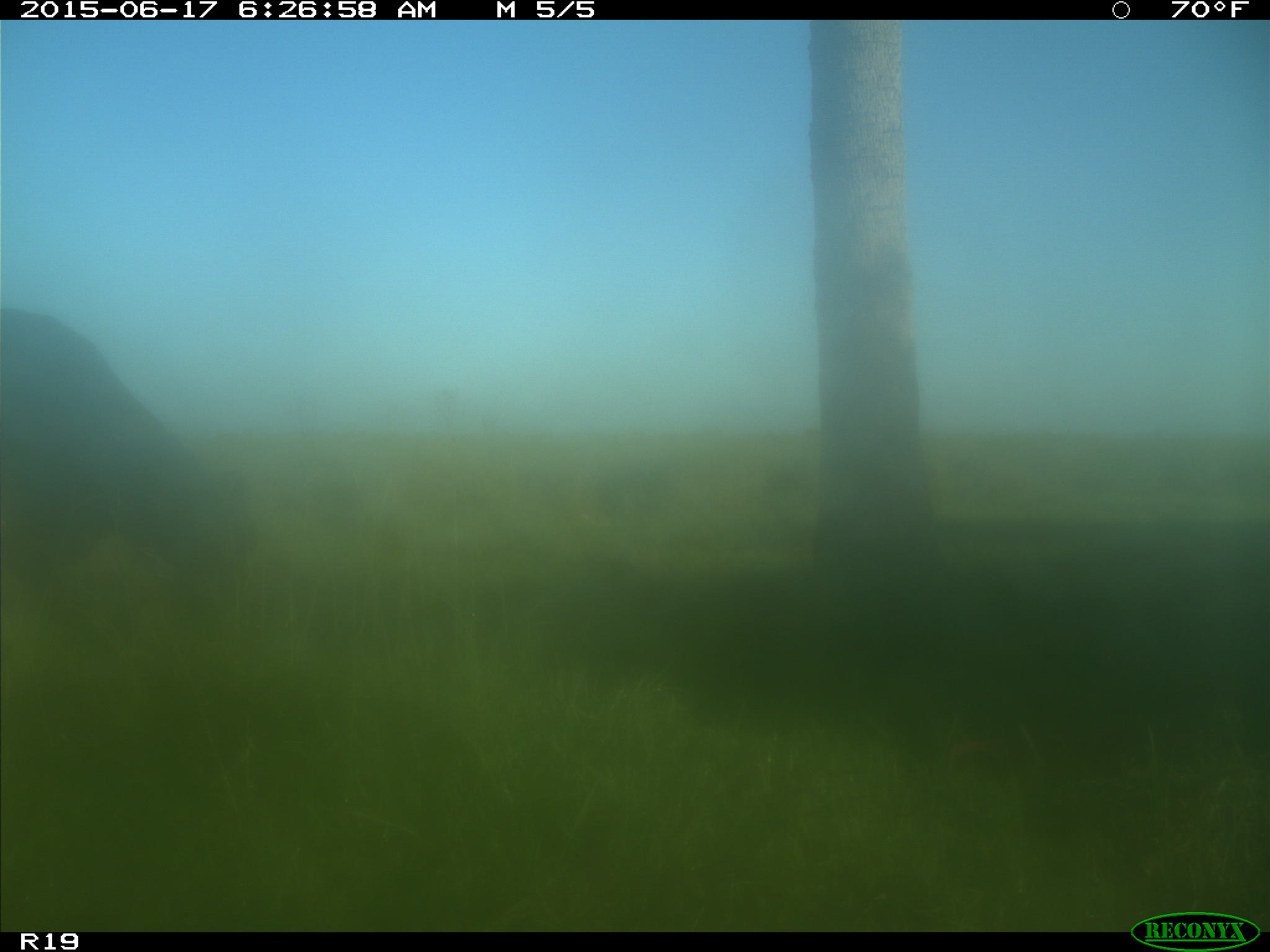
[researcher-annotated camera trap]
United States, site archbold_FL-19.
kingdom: Animalia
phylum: Chordata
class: Mammalia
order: Artiodactyla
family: Bovidae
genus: Bos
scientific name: Bos taurus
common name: domestic cow